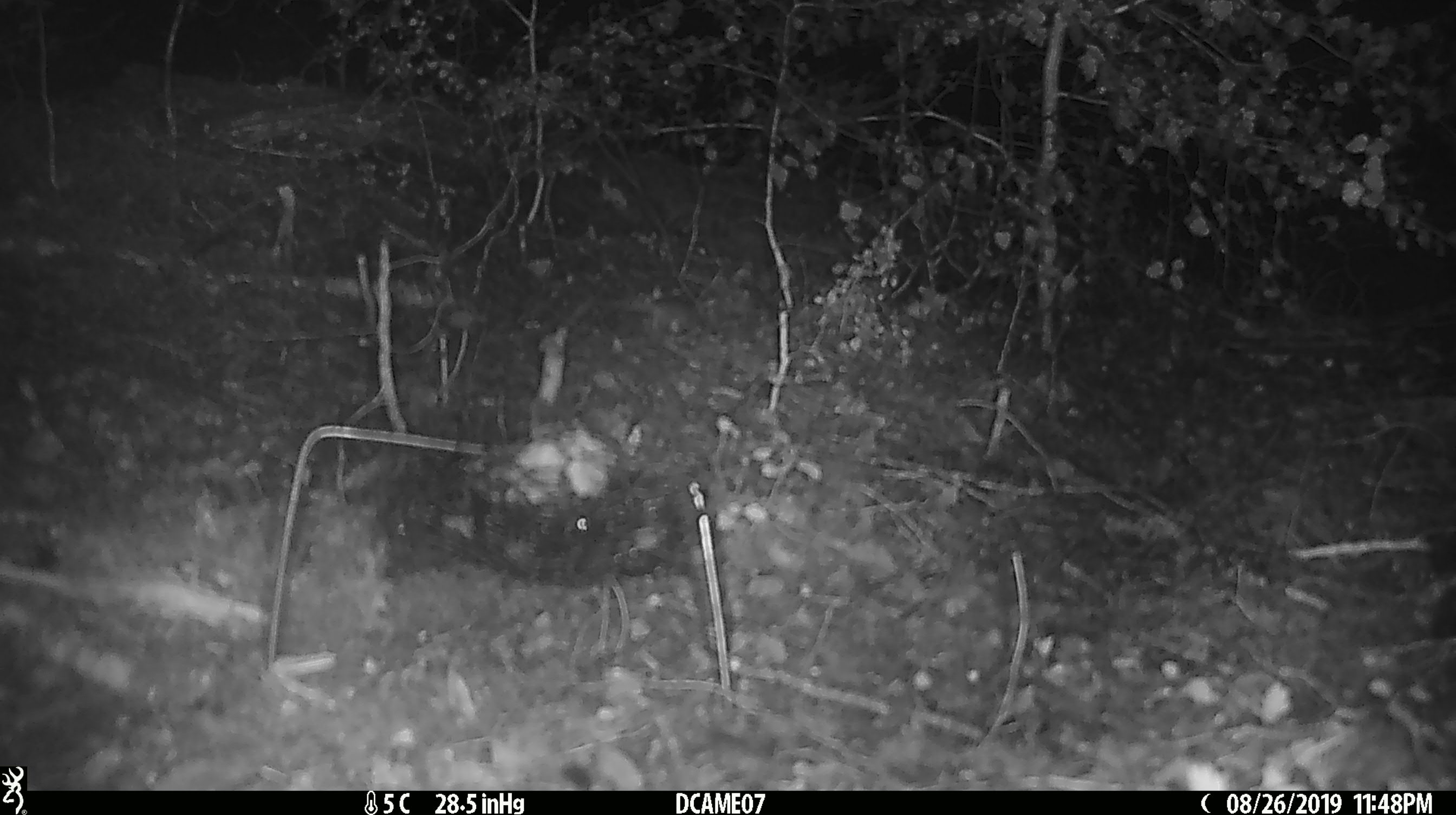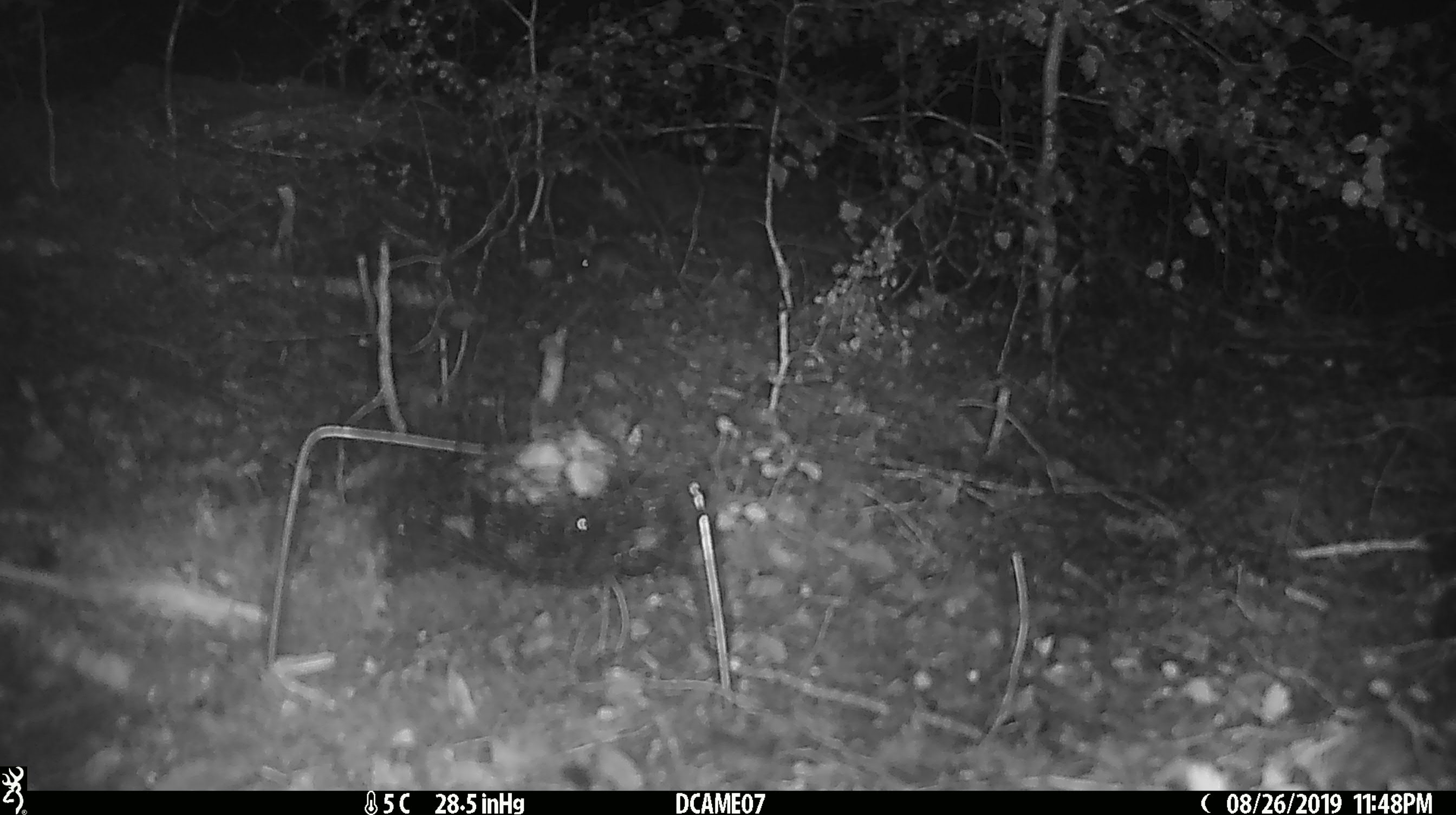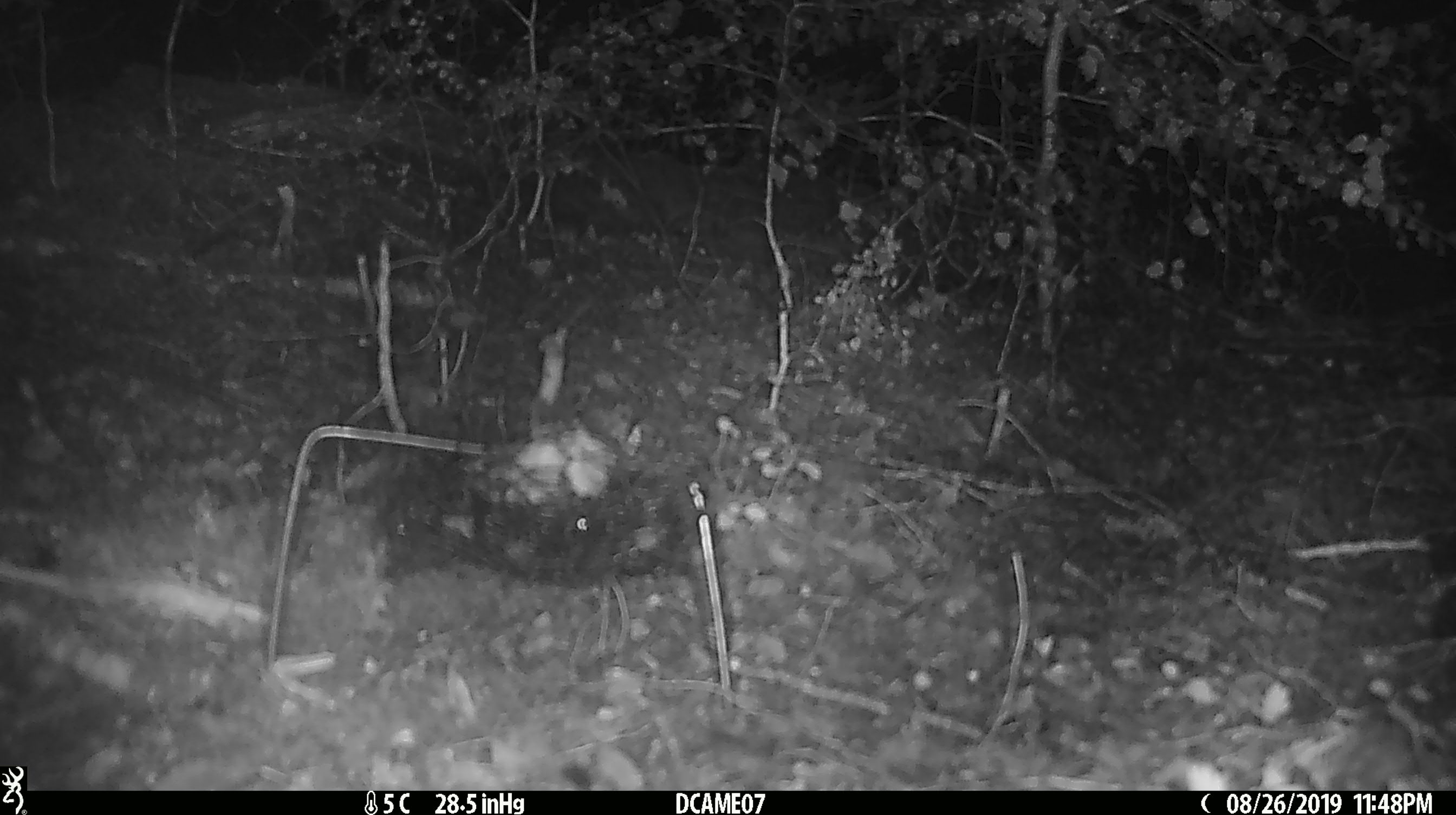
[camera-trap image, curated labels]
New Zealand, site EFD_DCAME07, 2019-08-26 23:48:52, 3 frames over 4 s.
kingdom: Animalia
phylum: Chordata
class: Mammalia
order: Rodentia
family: Muridae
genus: Mus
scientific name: Mus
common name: mouse